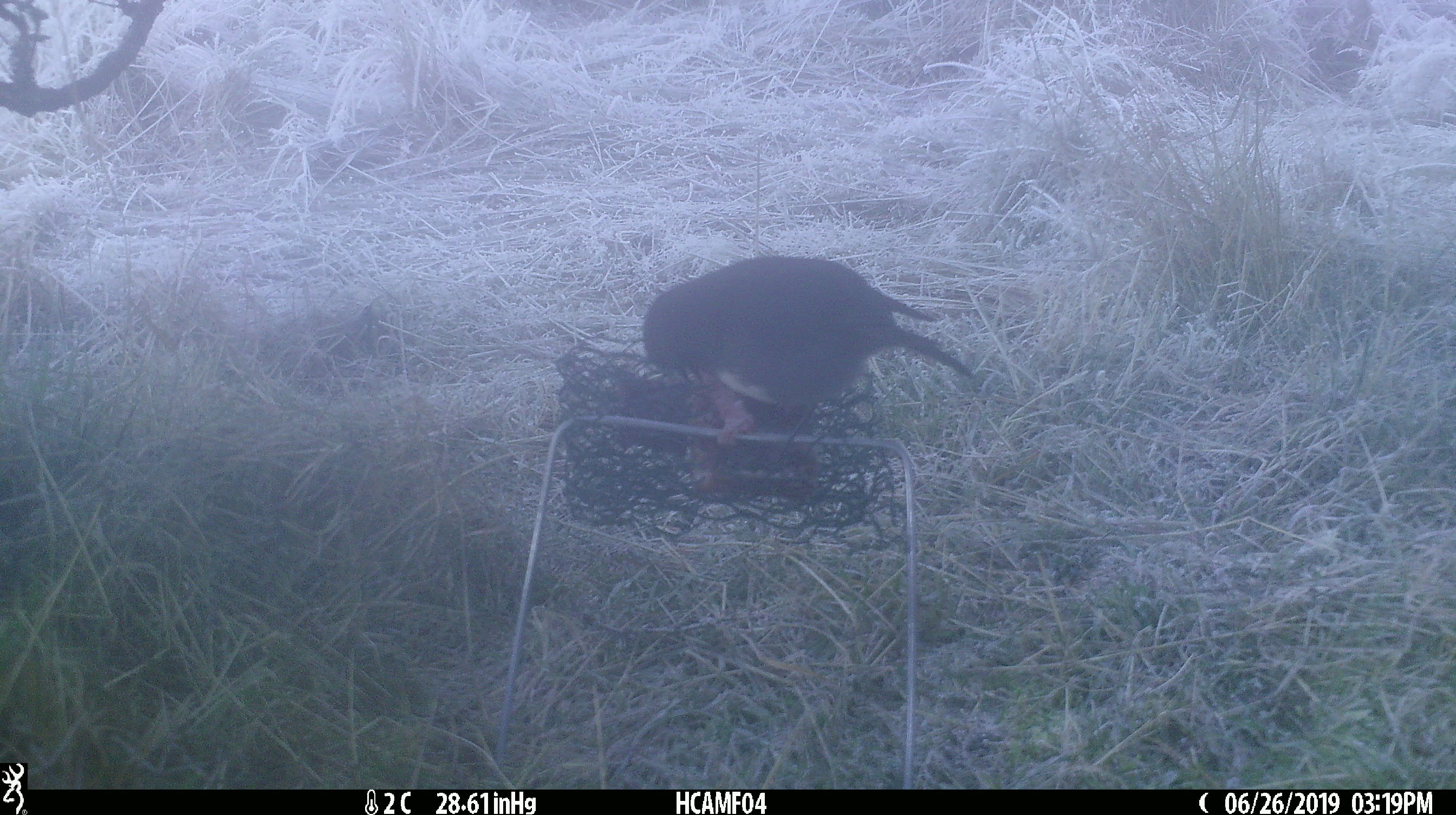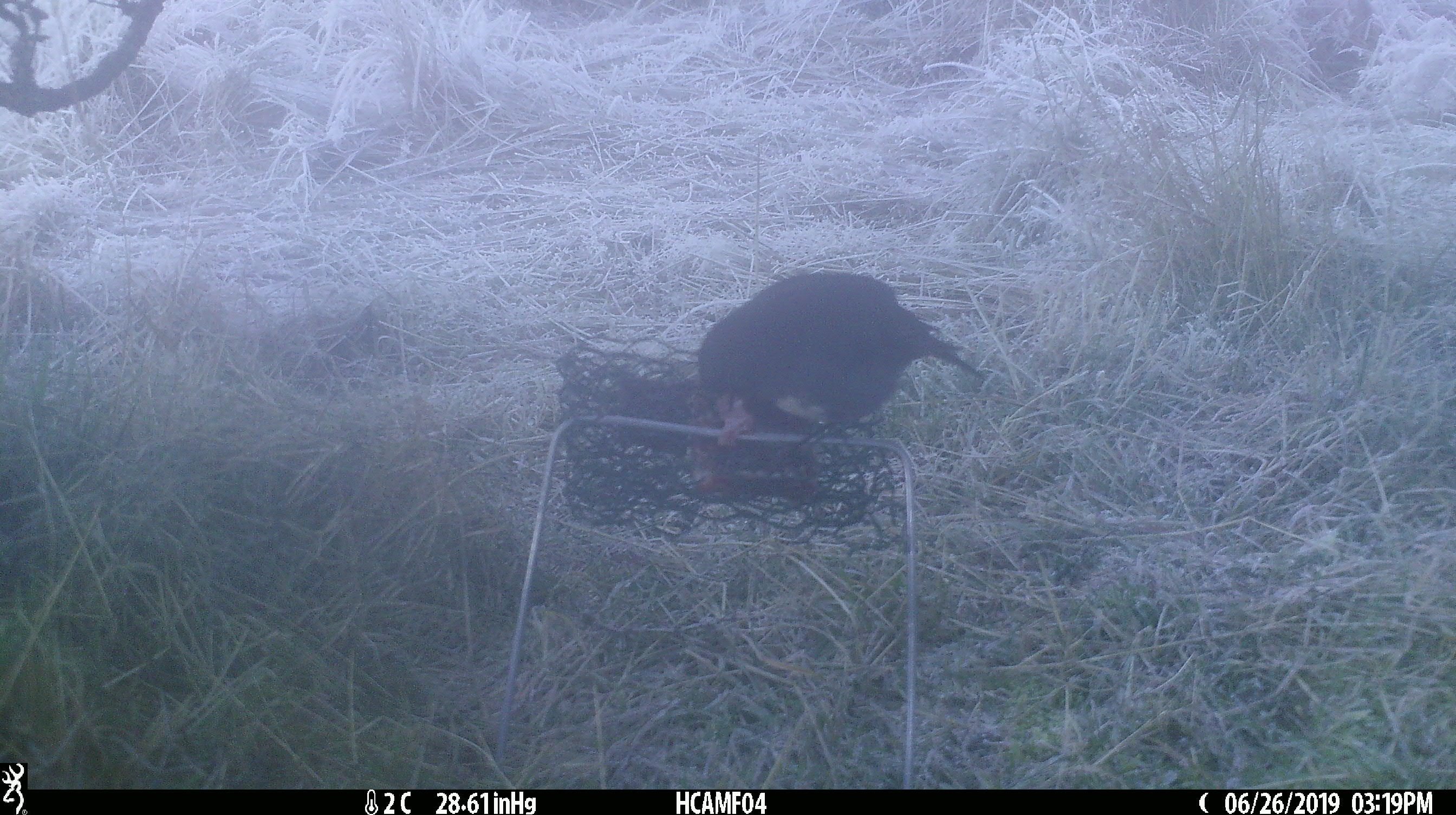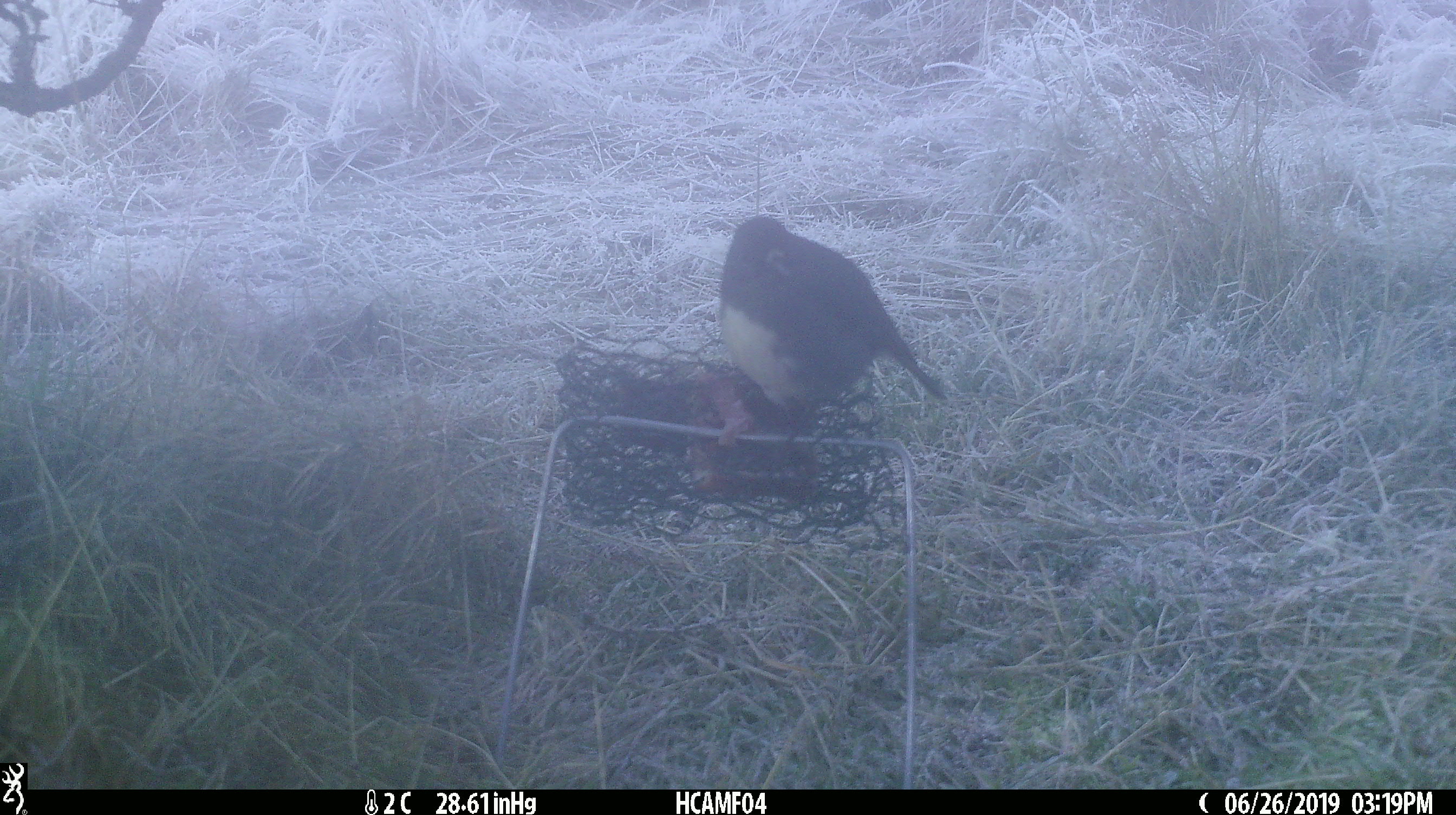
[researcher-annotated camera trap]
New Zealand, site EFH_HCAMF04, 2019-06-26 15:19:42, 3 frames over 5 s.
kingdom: Animalia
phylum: Chordata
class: Aves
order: Passeriformes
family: Petroicidae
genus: Petroica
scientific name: Petroica australis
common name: new zealand robin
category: robin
Robin (new zealand robin) (Petroica australis).